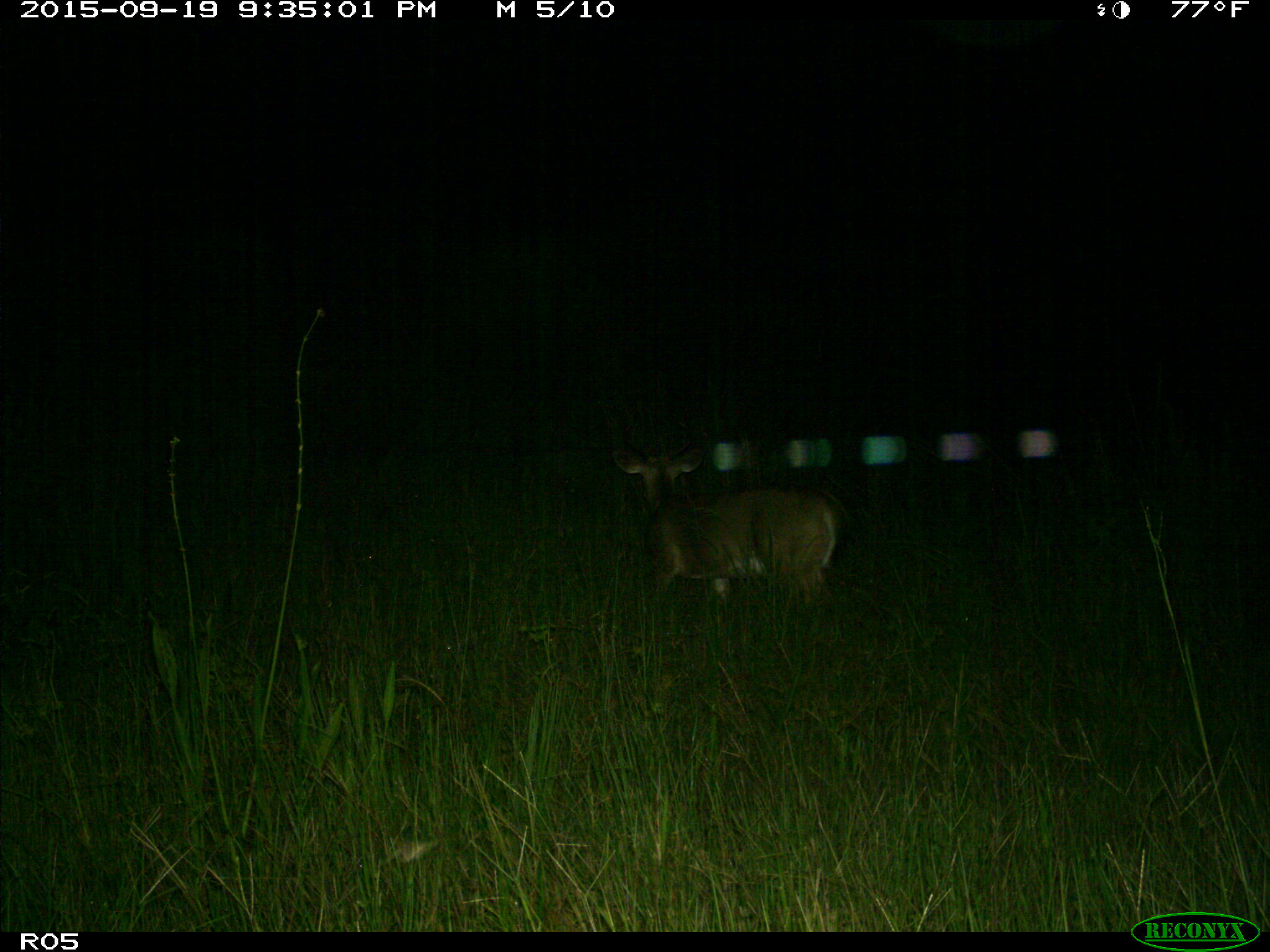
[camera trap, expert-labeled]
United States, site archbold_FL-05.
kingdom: Animalia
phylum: Chordata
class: Mammalia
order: Artiodactyla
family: Cervidae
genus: Odocoileus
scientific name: Odocoileus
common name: deer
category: unidentified deer